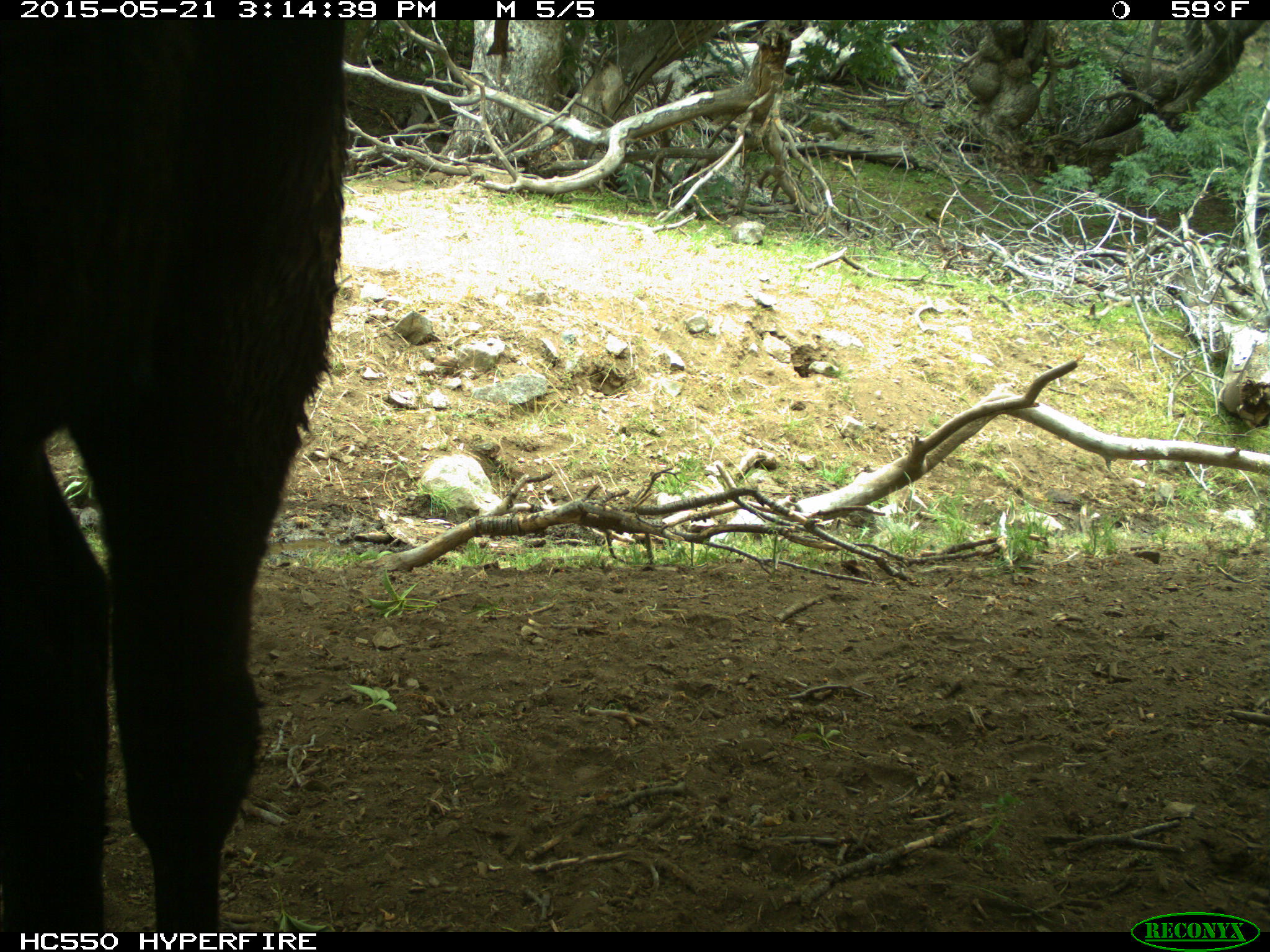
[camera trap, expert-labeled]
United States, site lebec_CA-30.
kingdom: Animalia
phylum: Chordata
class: Mammalia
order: Artiodactyla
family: Bovidae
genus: Bos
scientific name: Bos taurus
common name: domestic cow